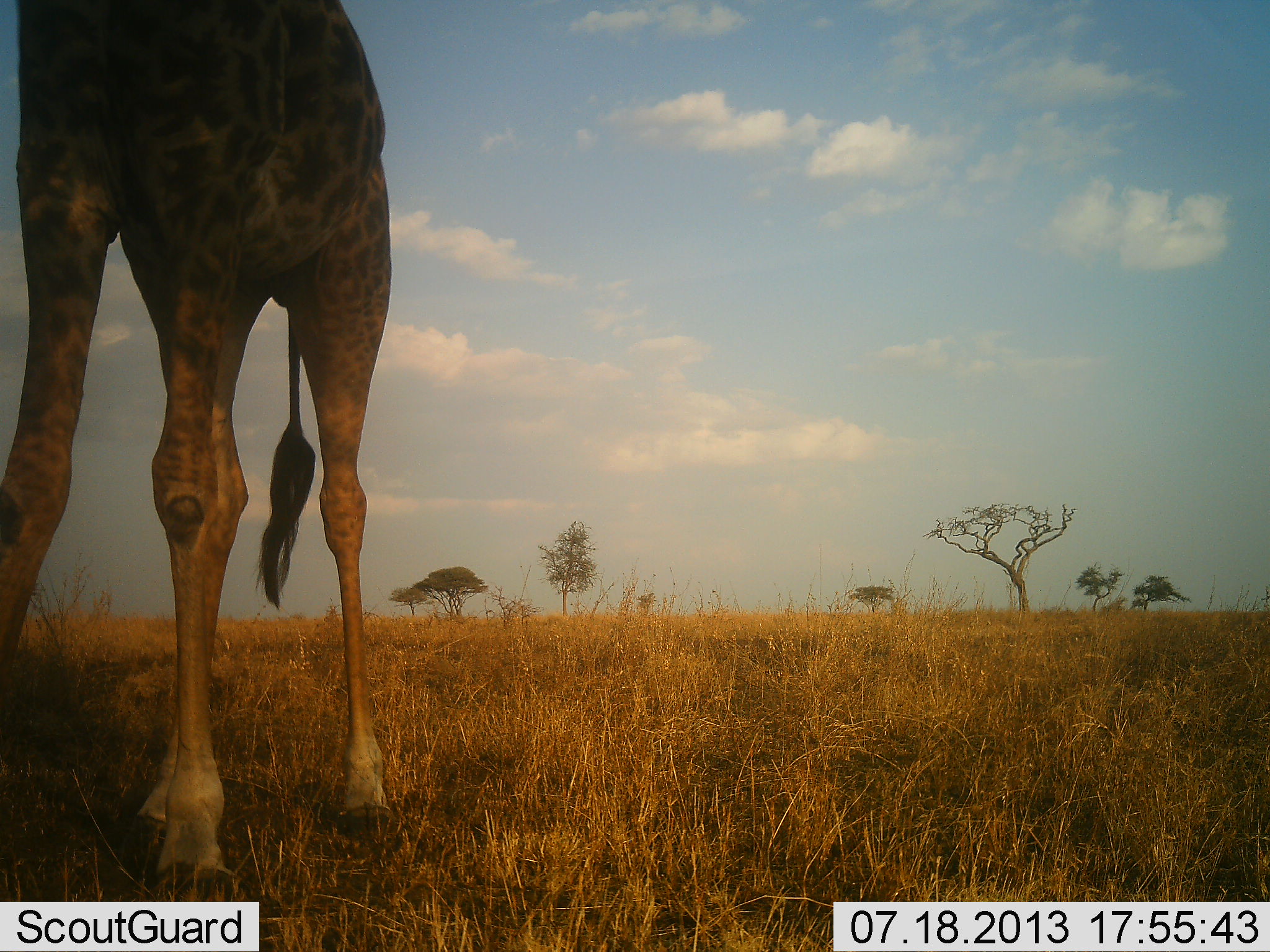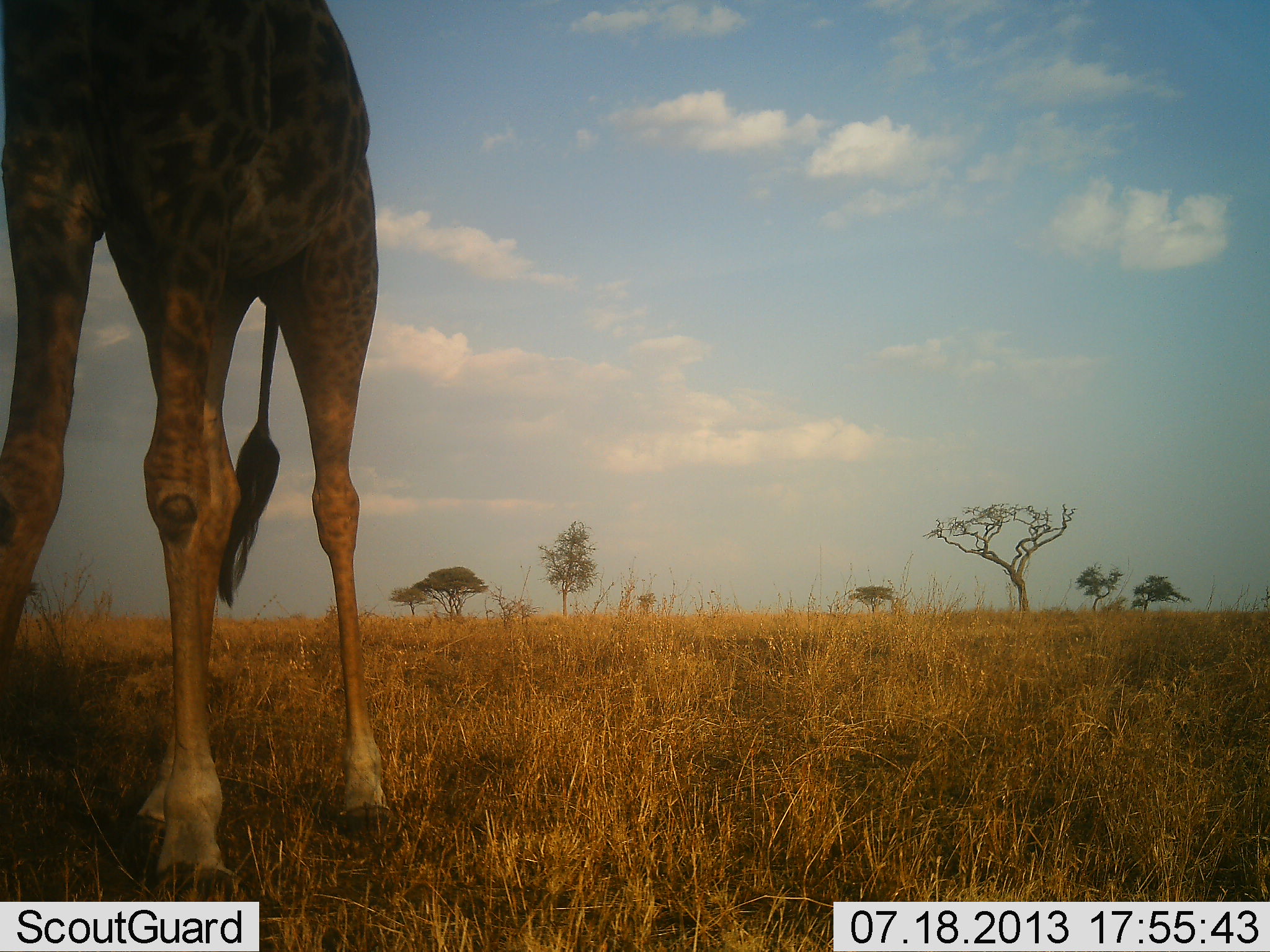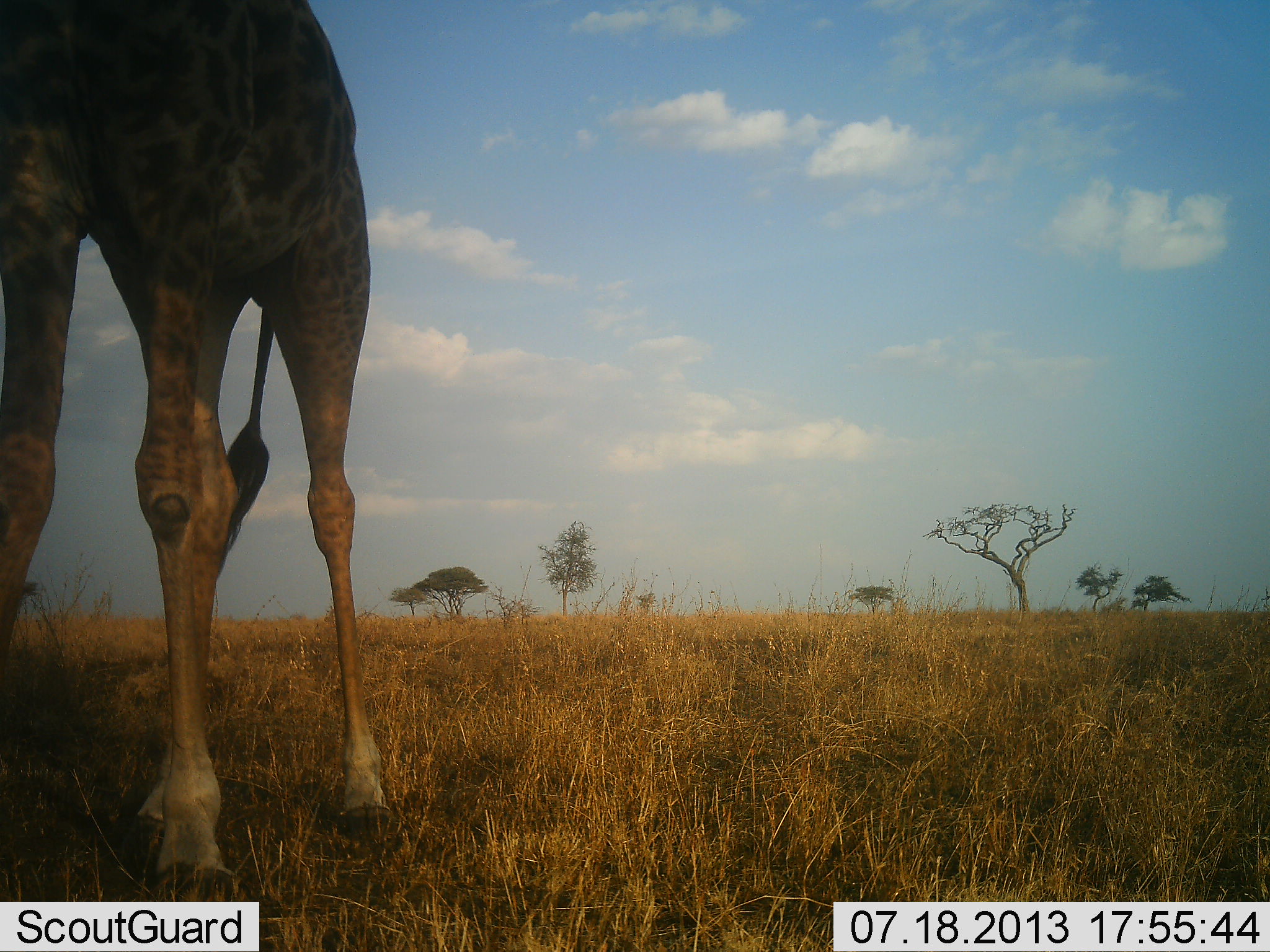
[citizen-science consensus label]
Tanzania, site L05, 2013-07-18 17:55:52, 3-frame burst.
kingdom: Animalia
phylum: Chordata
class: Mammalia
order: Artiodactyla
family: Giraffidae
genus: Giraffa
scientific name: Giraffa camelopardalis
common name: giraffe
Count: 1.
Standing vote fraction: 100%.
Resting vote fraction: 0%.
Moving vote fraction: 0%.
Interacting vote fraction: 0%.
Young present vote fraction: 0%.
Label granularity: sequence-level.